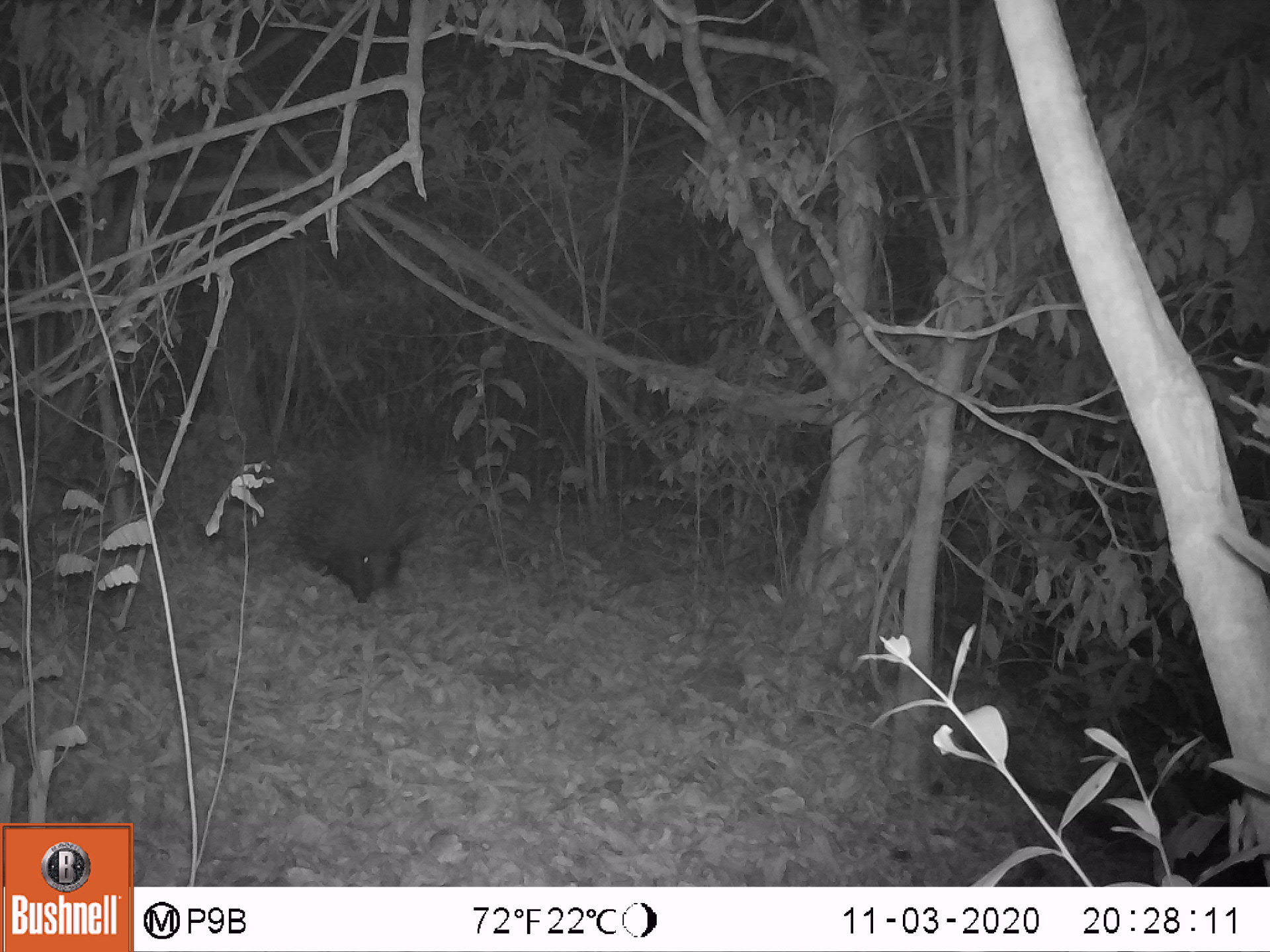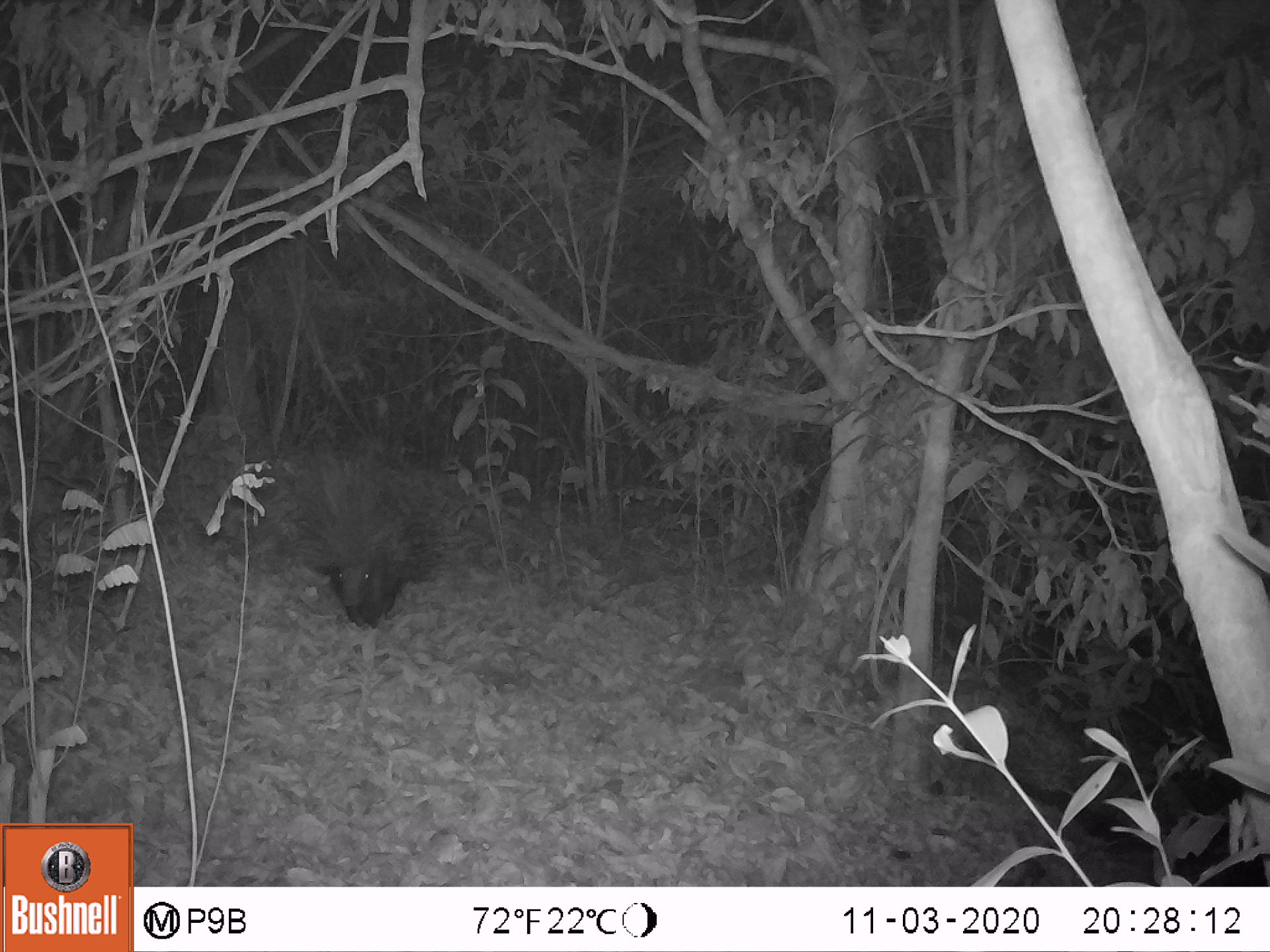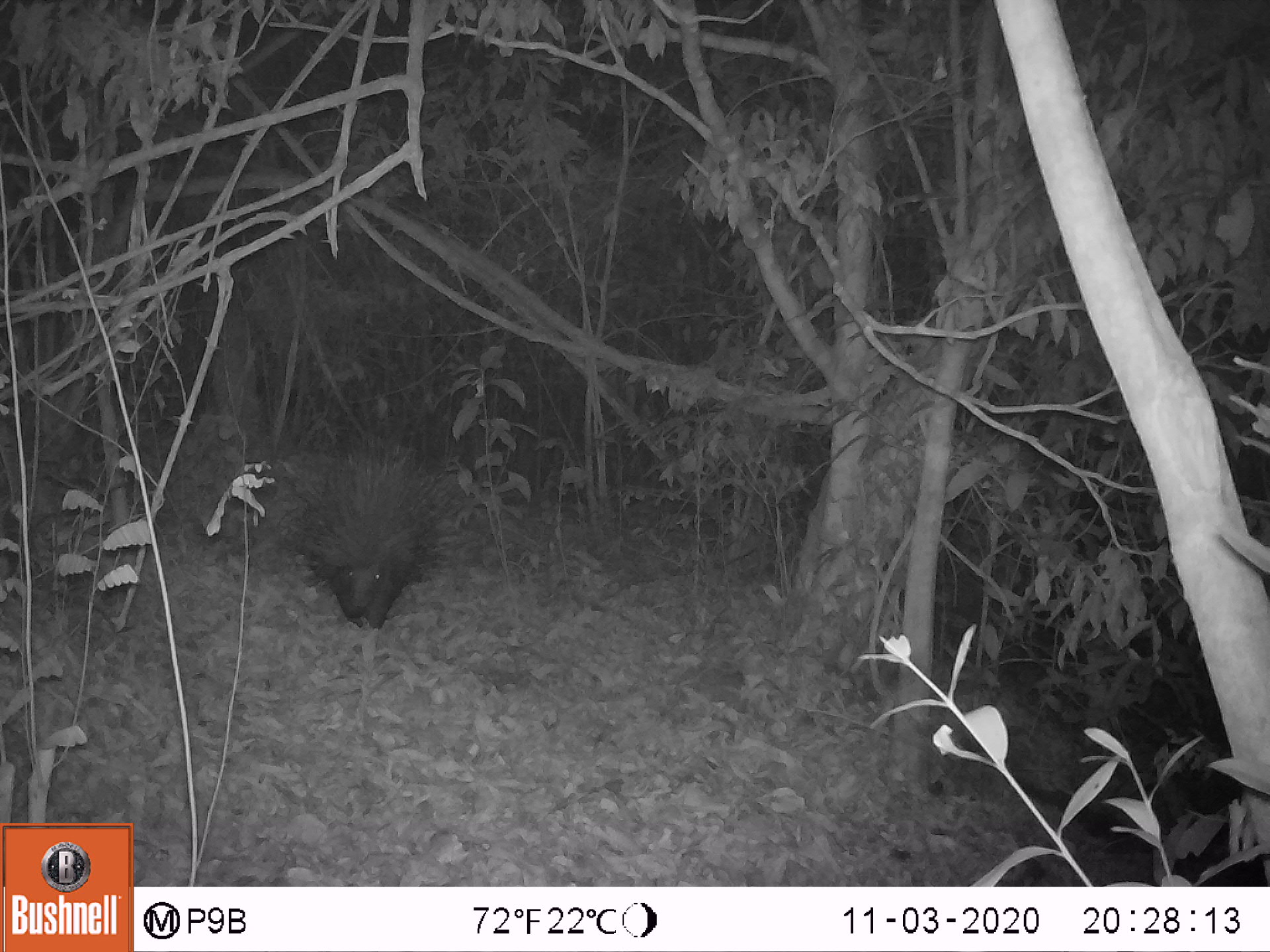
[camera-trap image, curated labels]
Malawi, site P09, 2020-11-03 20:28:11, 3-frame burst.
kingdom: Animalia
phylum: Chordata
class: Mammalia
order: Rodentia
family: Hystricidae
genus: Hystrix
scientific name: Hystrix africaeaustralis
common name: cape porcupine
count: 1